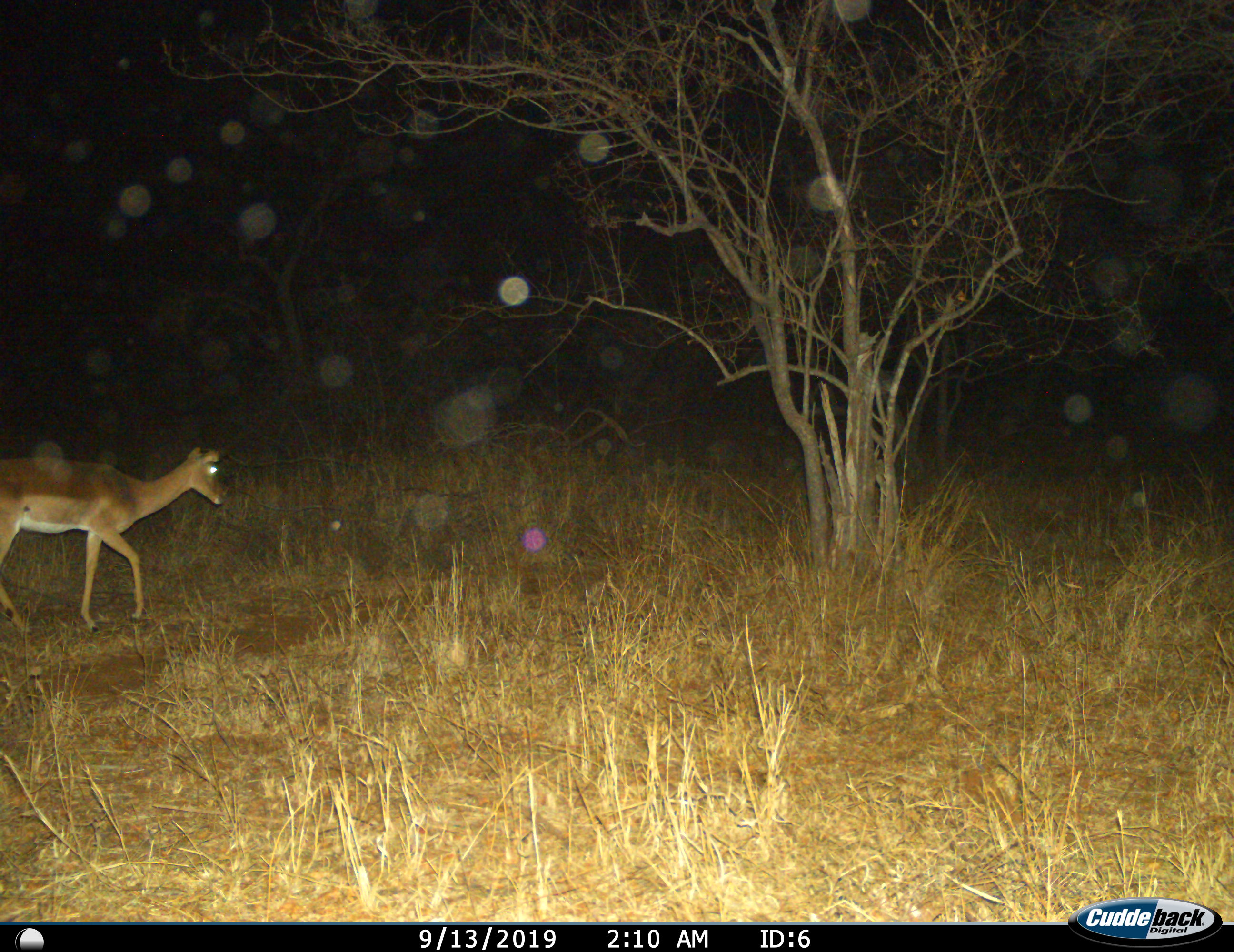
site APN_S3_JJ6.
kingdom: Animalia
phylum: Chordata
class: Mammalia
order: Artiodactyla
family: Bovidae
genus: Aepyceros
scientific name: Aepyceros melampus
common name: impala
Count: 1.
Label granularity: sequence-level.